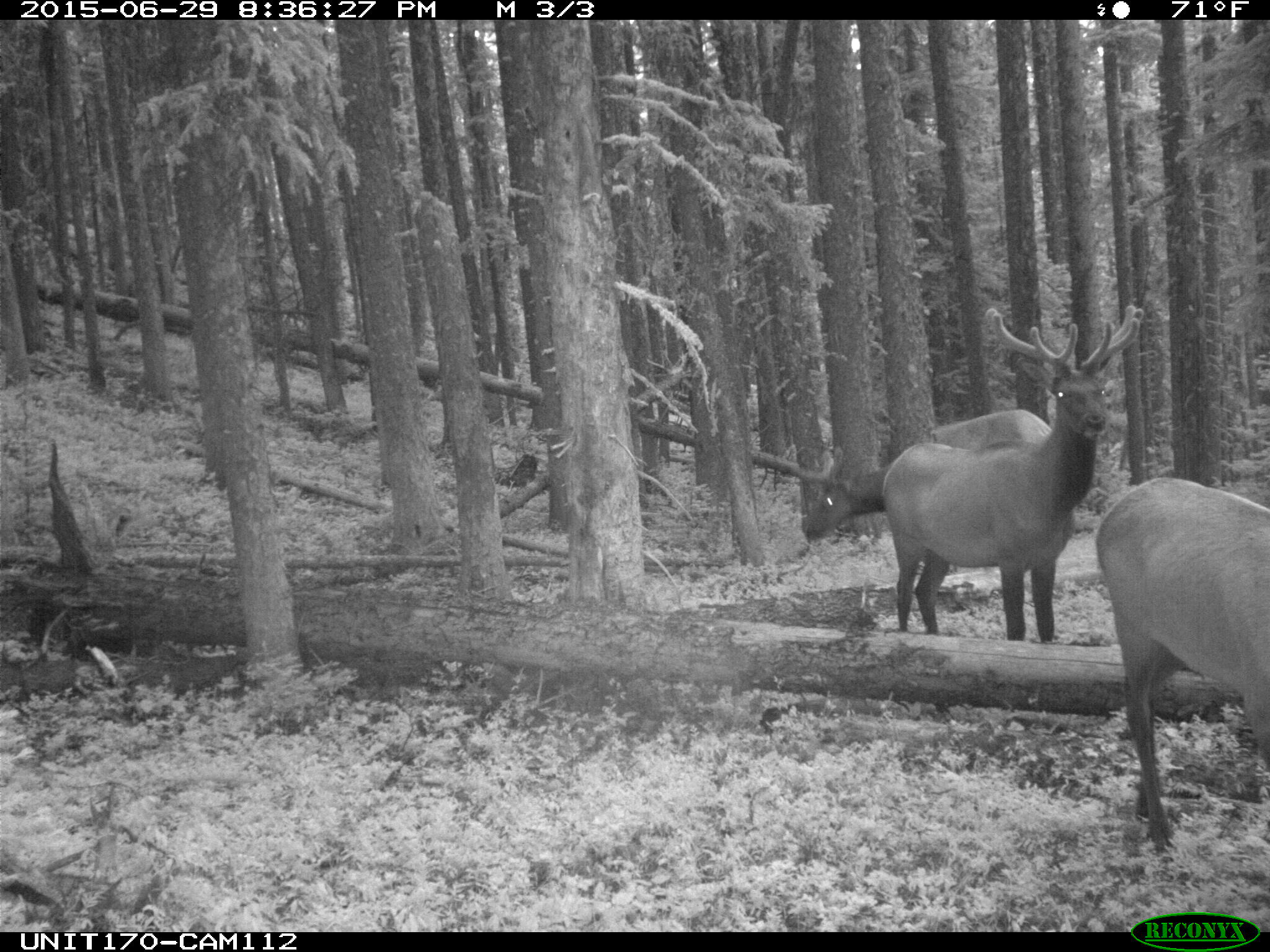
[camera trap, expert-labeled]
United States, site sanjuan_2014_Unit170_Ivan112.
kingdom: Animalia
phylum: Chordata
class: Mammalia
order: Artiodactyla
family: Cervidae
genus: Cervus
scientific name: Cervus elaphus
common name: red deer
Cervus elaphus (red deer).